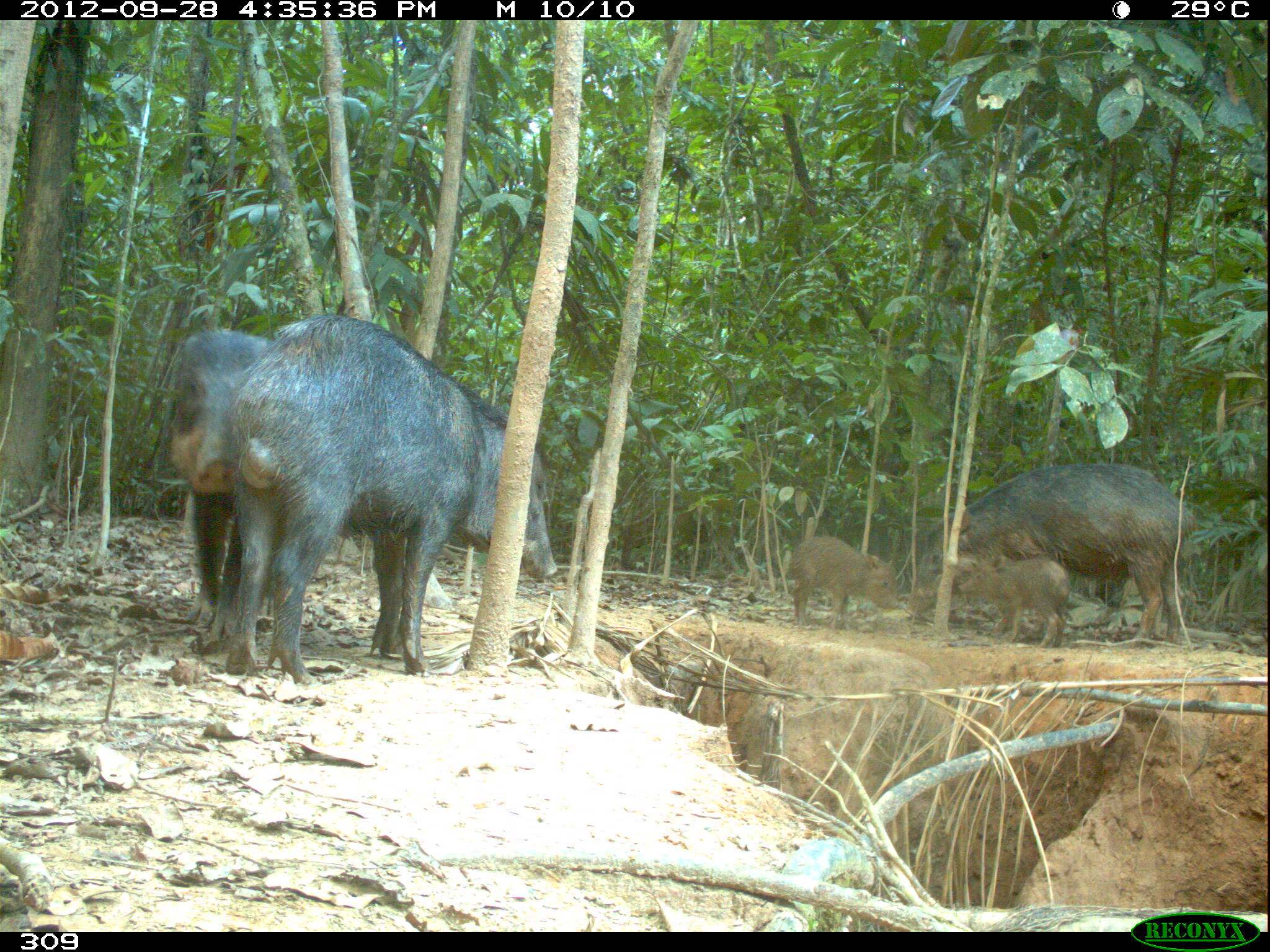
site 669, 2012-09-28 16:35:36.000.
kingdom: Animalia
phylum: Chordata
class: Mammalia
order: Artiodactyla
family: Tayassuidae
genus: Tayassu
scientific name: Tayassu pecari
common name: white-lipped peccary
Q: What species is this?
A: Tayassu pecari (white-lipped peccary).